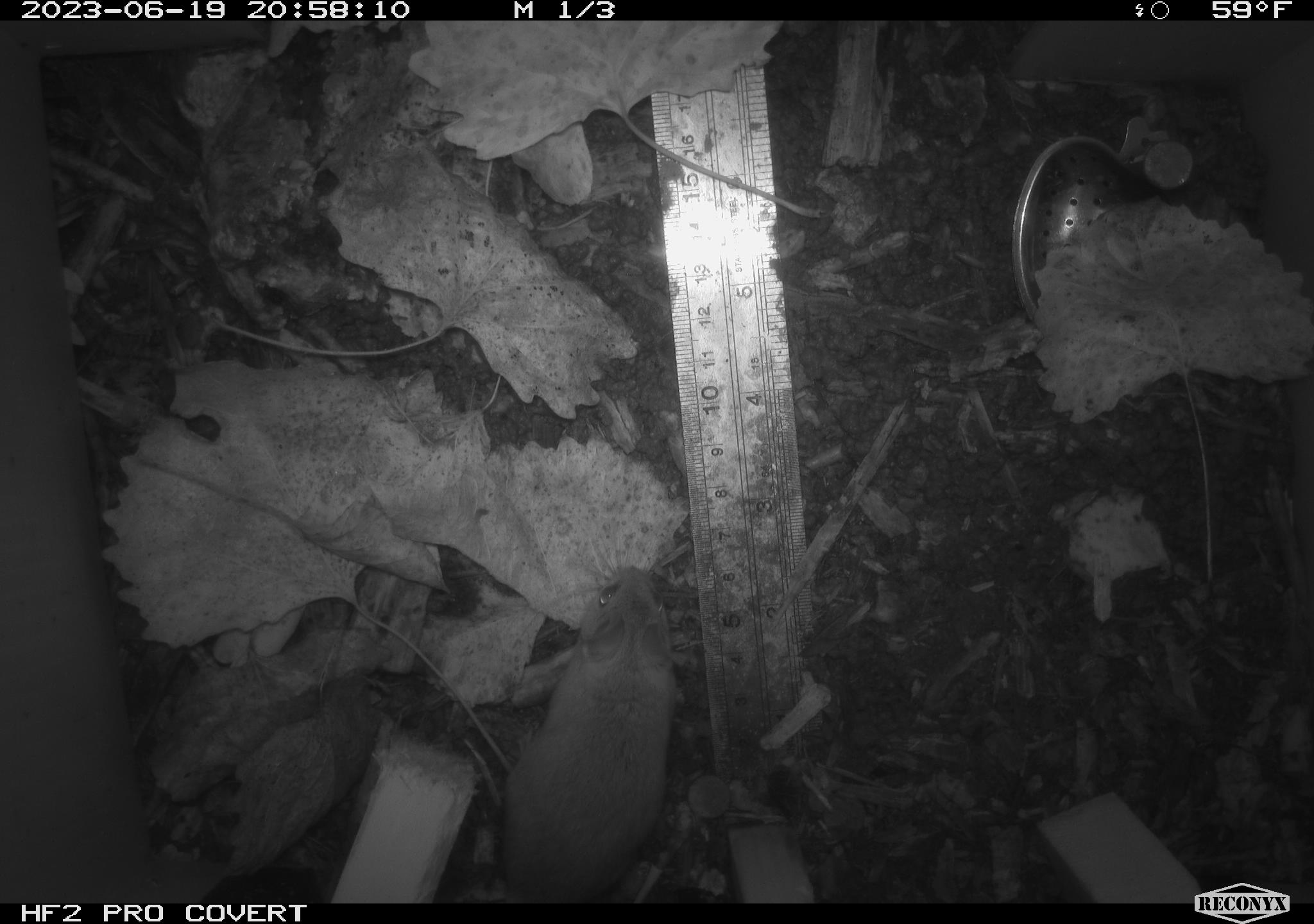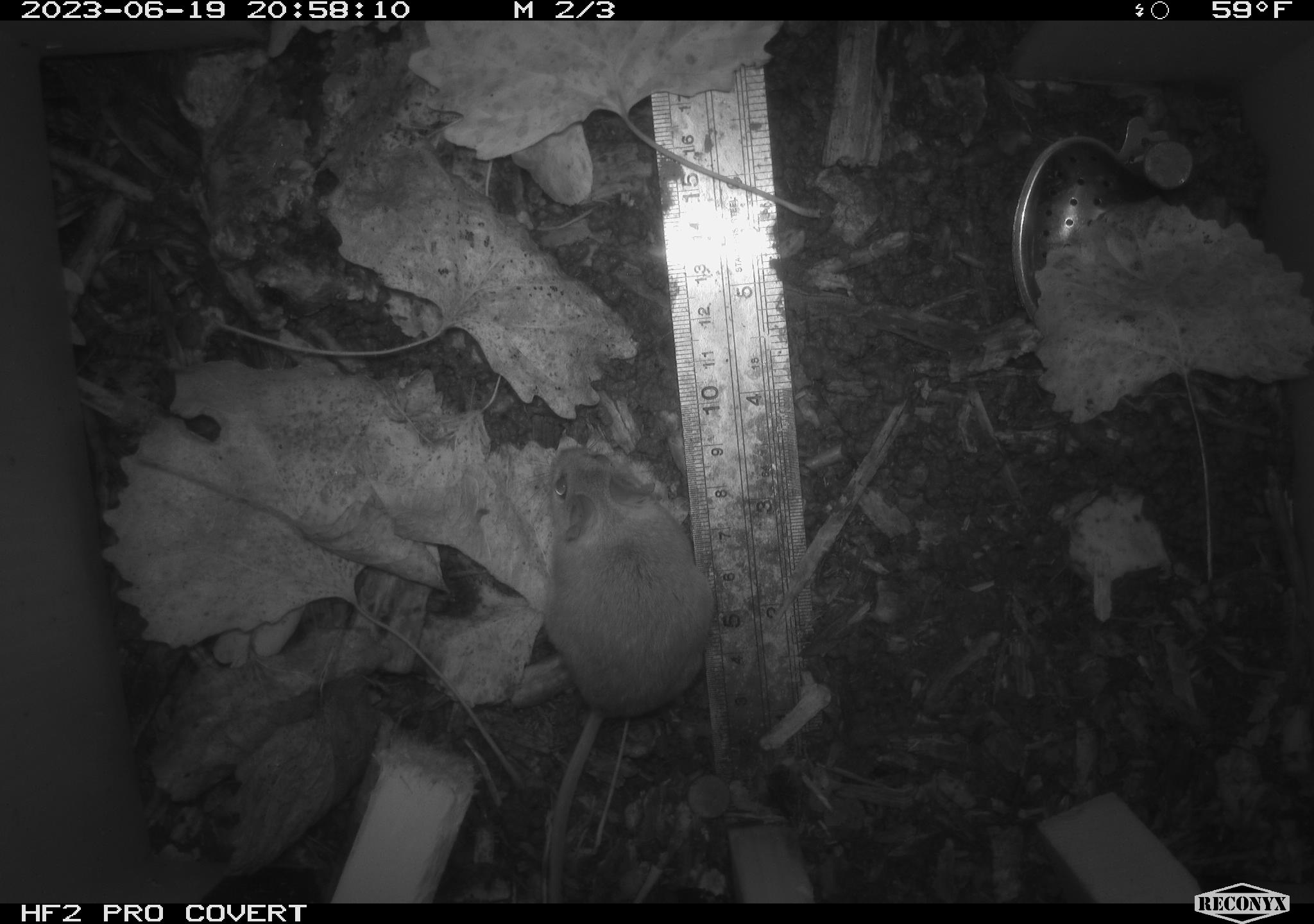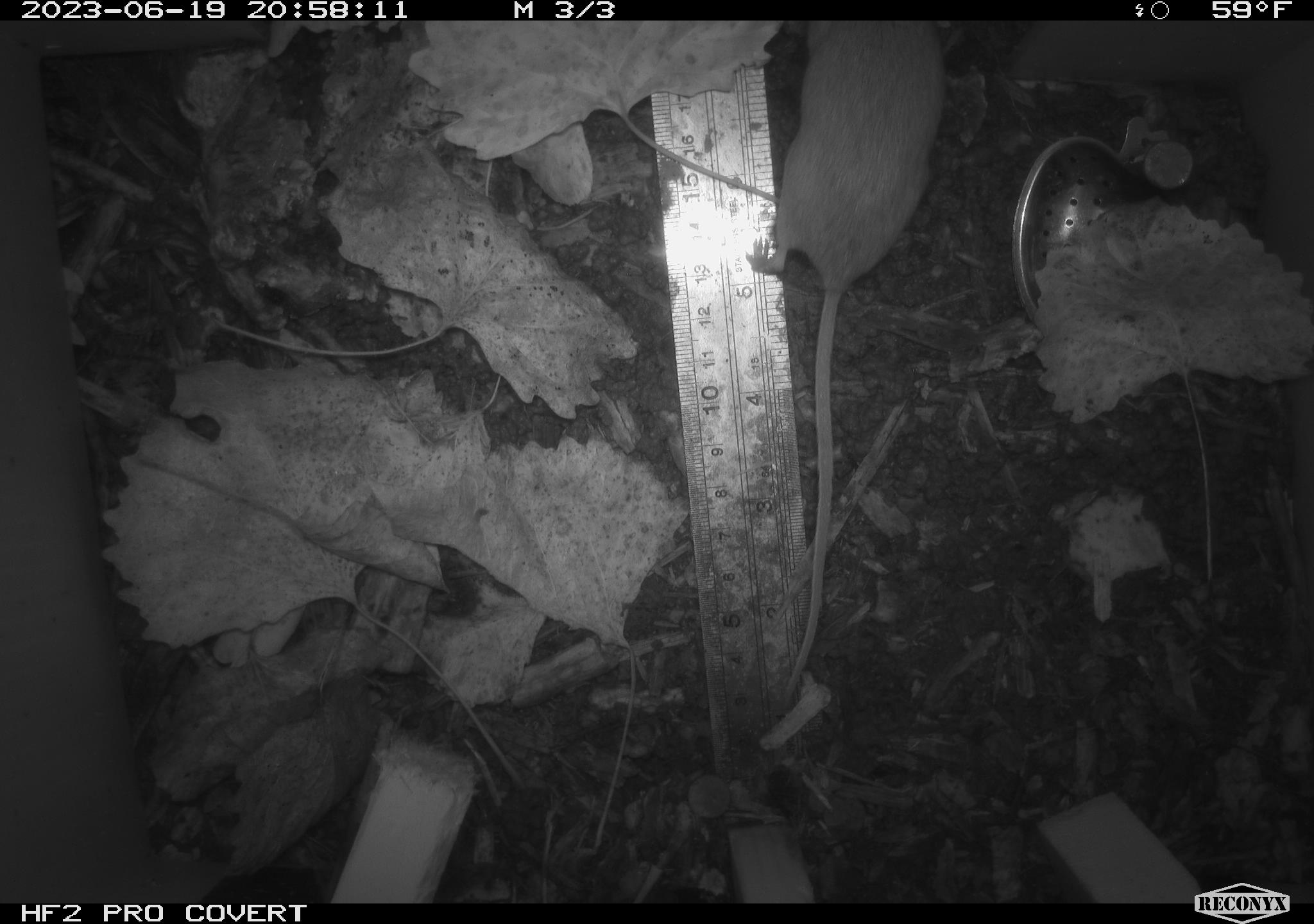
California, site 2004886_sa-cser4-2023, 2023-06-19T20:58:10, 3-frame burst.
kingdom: Animalia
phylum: Chordata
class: Mammalia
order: Rodentia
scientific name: Rodentia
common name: mouse species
Mouse species (Rodentia).